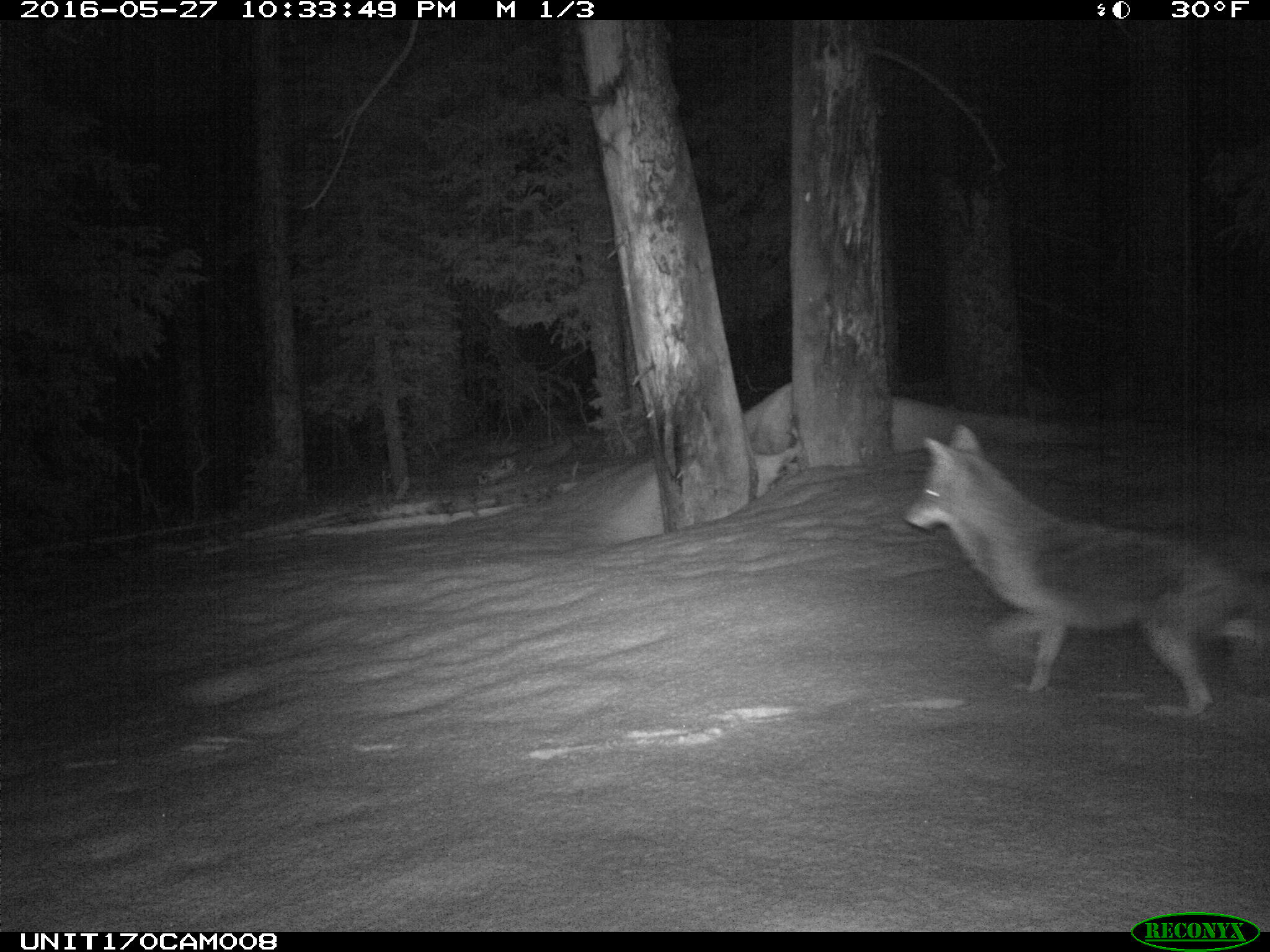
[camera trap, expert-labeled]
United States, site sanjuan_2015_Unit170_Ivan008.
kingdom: Animalia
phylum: Chordata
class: Mammalia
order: Carnivora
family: Canidae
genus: Canis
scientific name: Canis latrans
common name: coyote